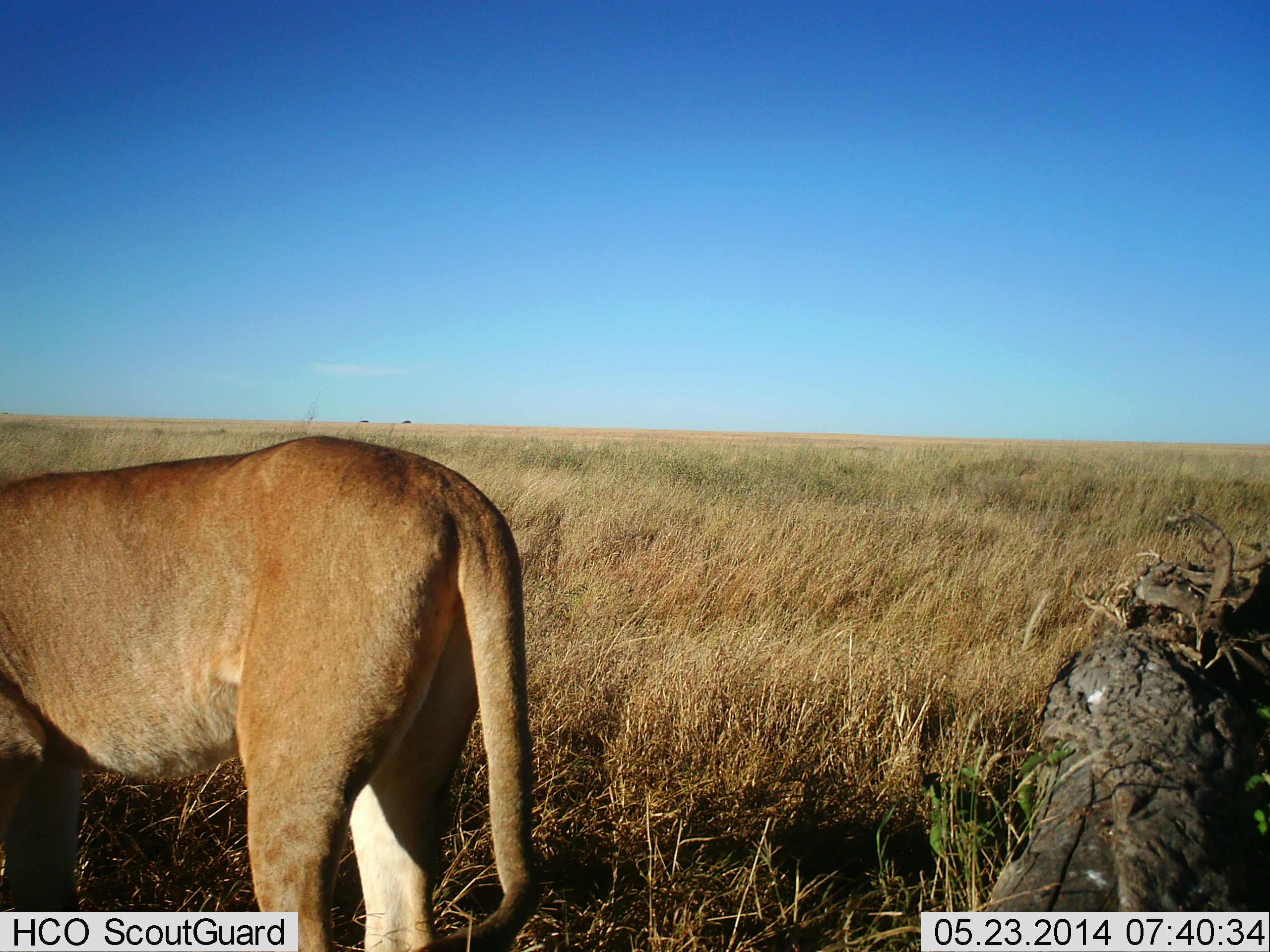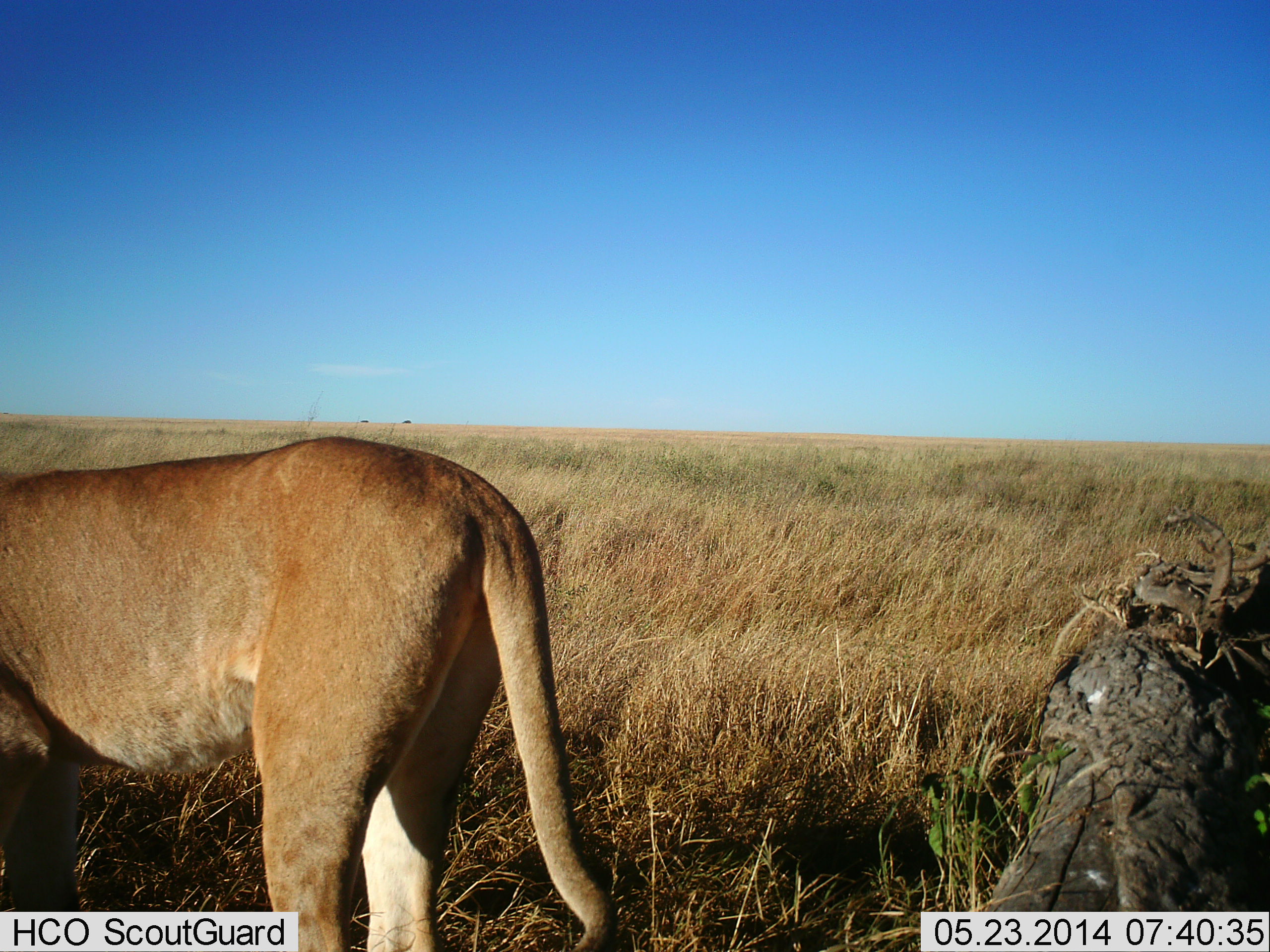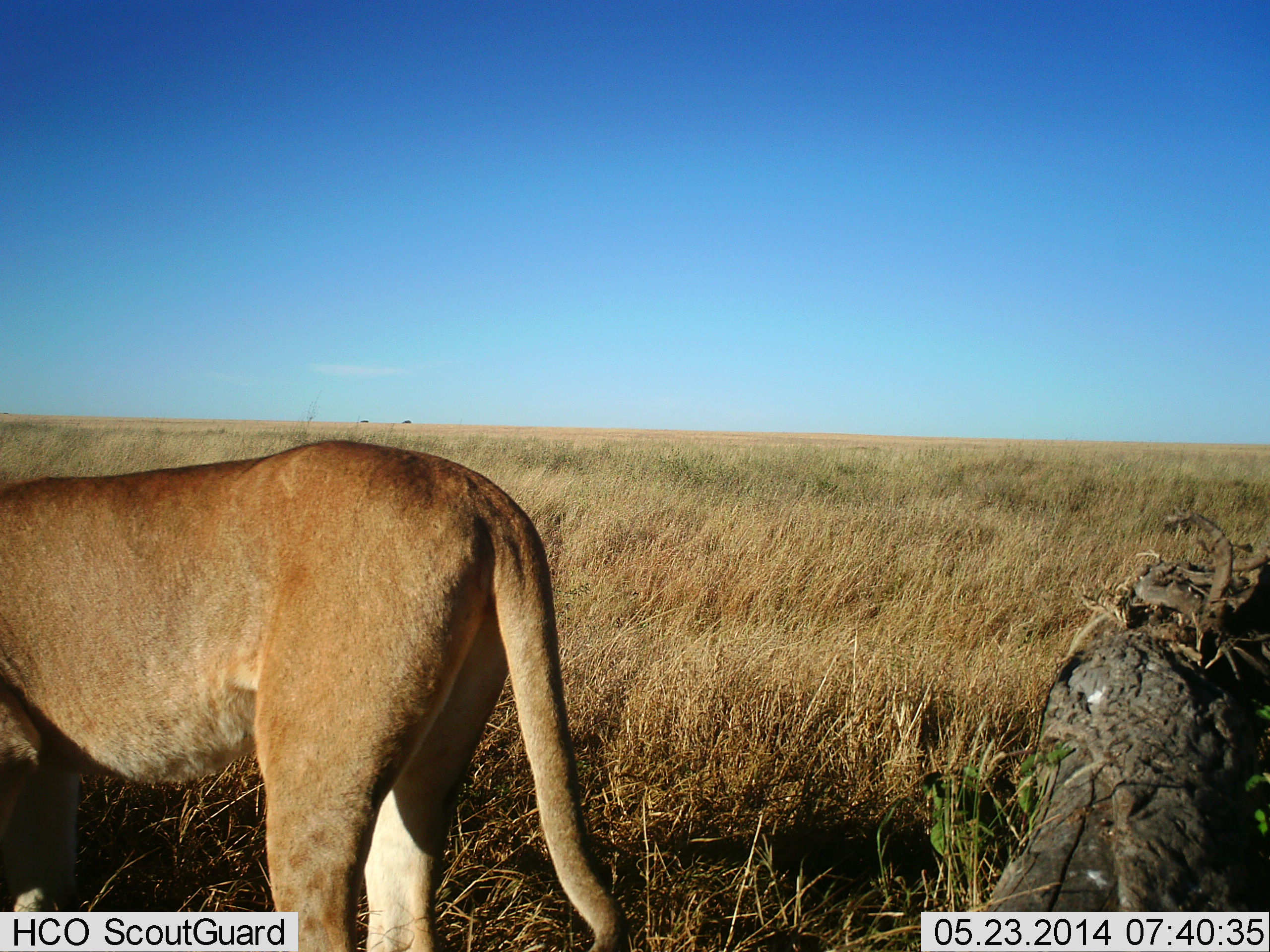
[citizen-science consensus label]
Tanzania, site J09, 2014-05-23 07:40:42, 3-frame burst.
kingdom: Animalia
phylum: Chordata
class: Mammalia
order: Carnivora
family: Felidae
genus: Panthera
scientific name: Panthera leo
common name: lion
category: lionfemale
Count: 1.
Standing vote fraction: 100%.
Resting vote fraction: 0%.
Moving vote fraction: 0%.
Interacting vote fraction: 0%.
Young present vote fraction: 0%.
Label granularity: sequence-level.